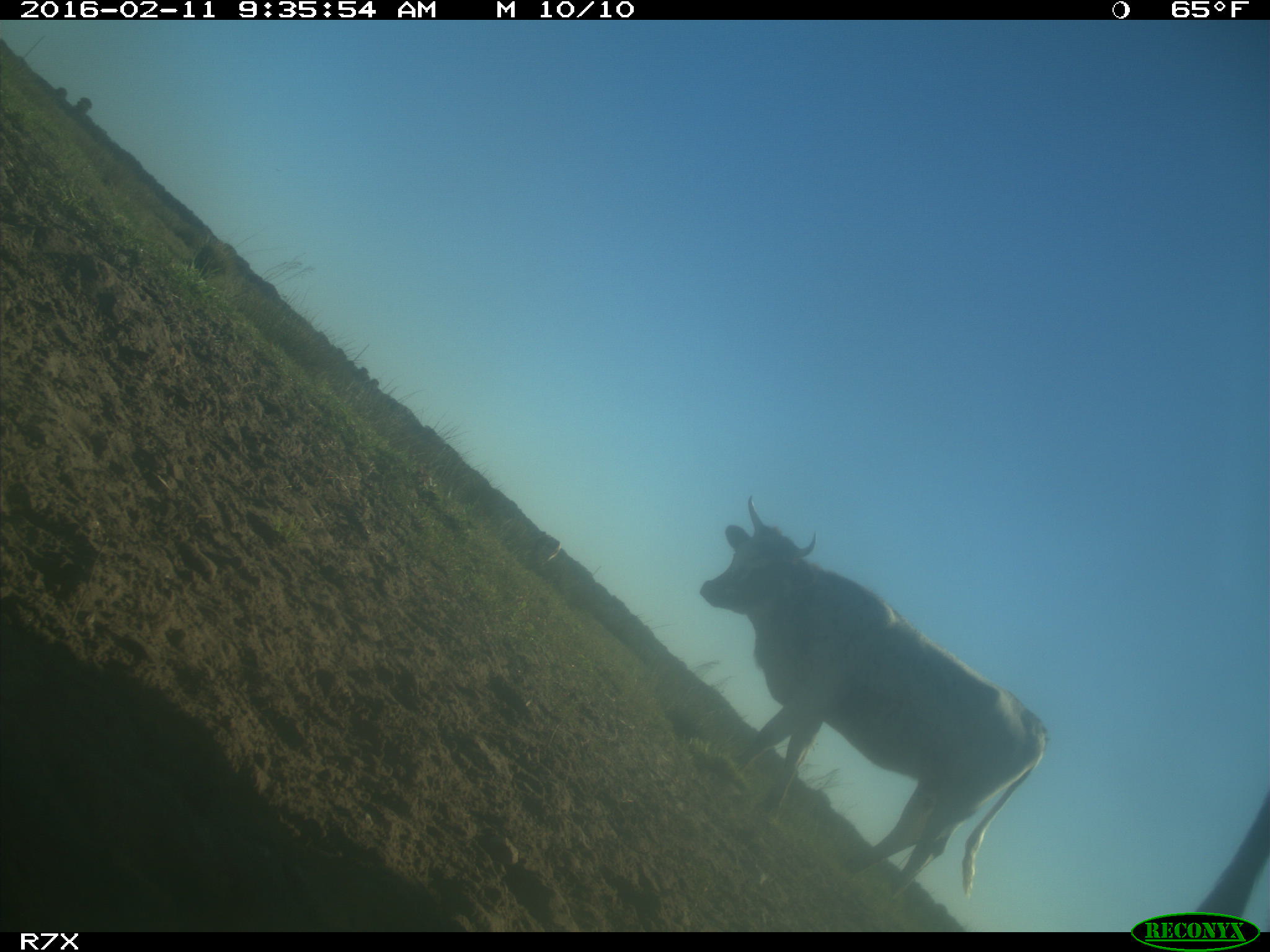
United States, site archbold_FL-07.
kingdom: Animalia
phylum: Chordata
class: Mammalia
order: Artiodactyla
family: Bovidae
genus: Bos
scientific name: Bos taurus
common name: domestic cow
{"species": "Bos taurus (domestic cow)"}